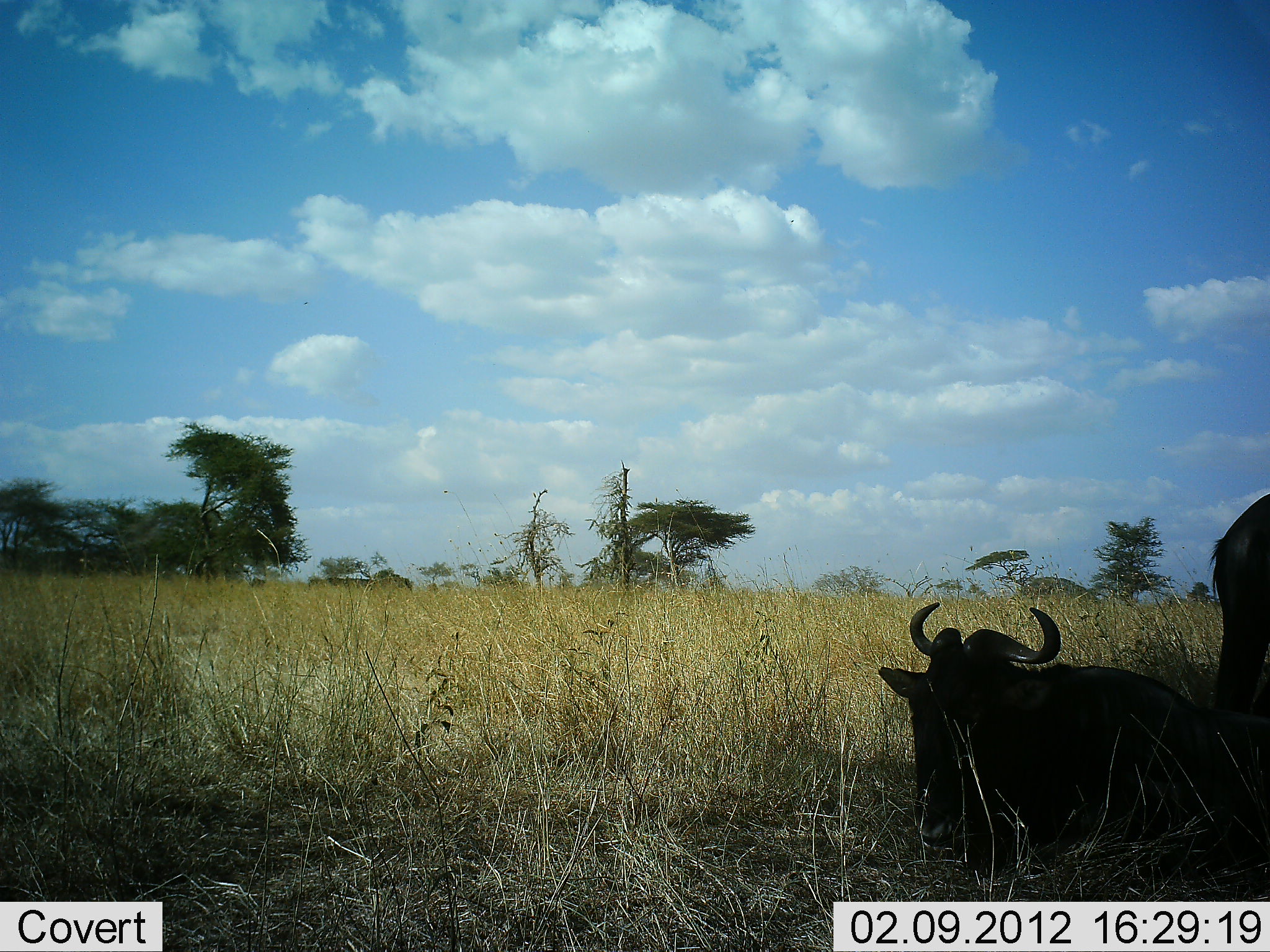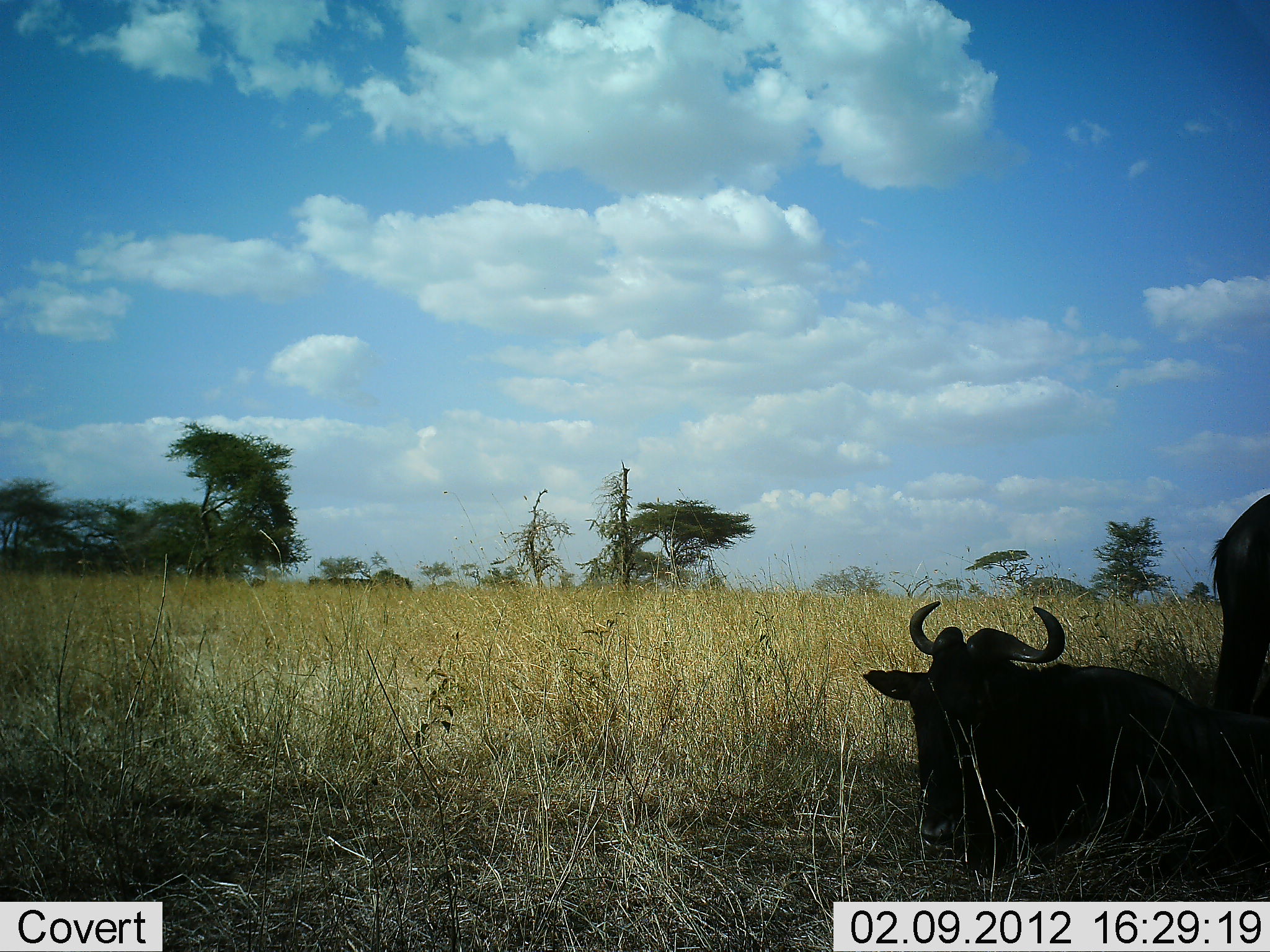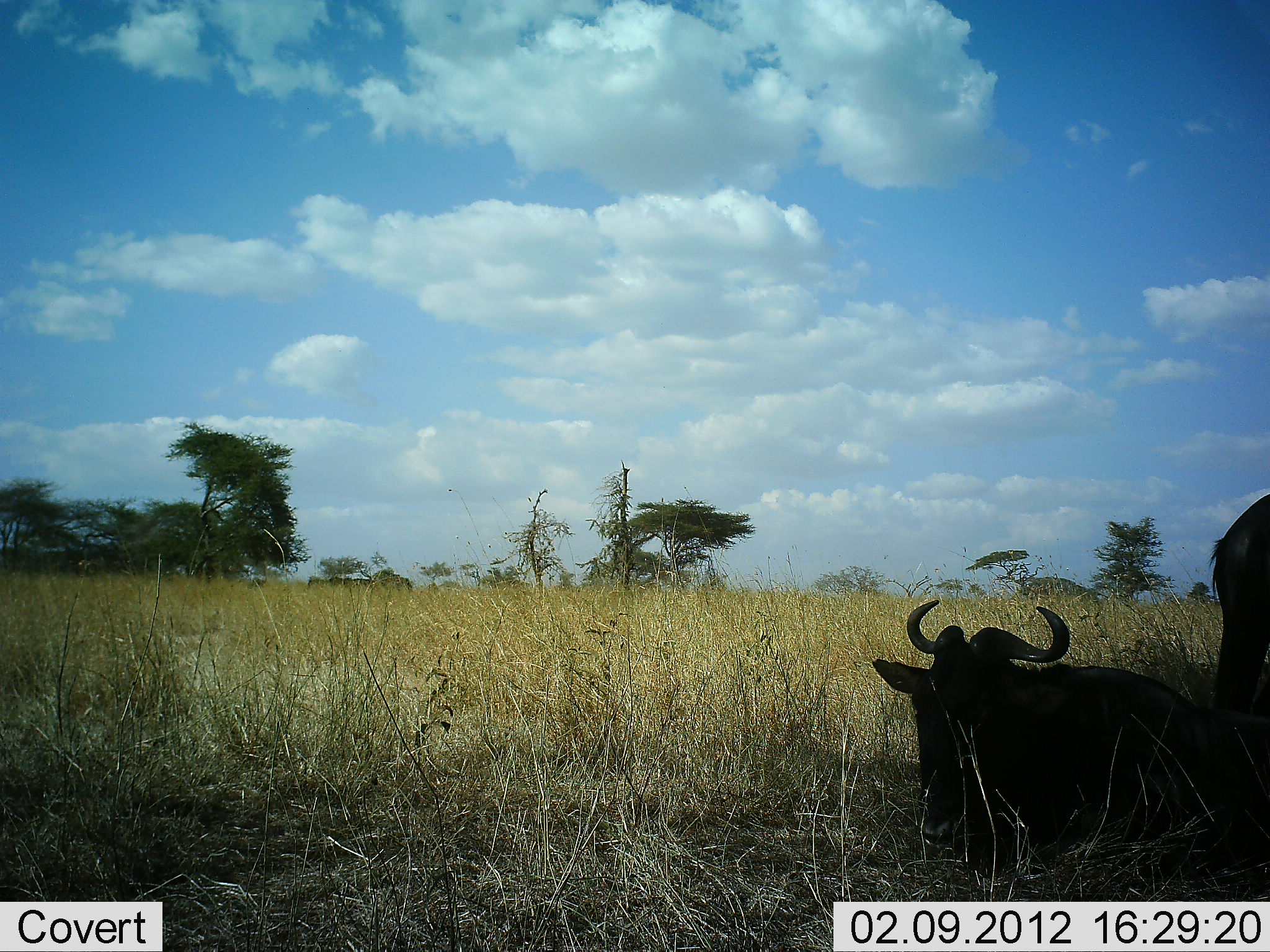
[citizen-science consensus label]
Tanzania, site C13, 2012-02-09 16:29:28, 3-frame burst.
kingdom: Animalia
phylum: Chordata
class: Mammalia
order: Artiodactyla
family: Bovidae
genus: Connochaetes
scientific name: Connochaetes taurinus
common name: blue wildebeest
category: wildebeest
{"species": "wildebeest (blue wildebeest) (Connochaetes taurinus)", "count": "2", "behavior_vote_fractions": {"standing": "72%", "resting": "100%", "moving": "0%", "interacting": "0%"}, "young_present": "0%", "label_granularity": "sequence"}